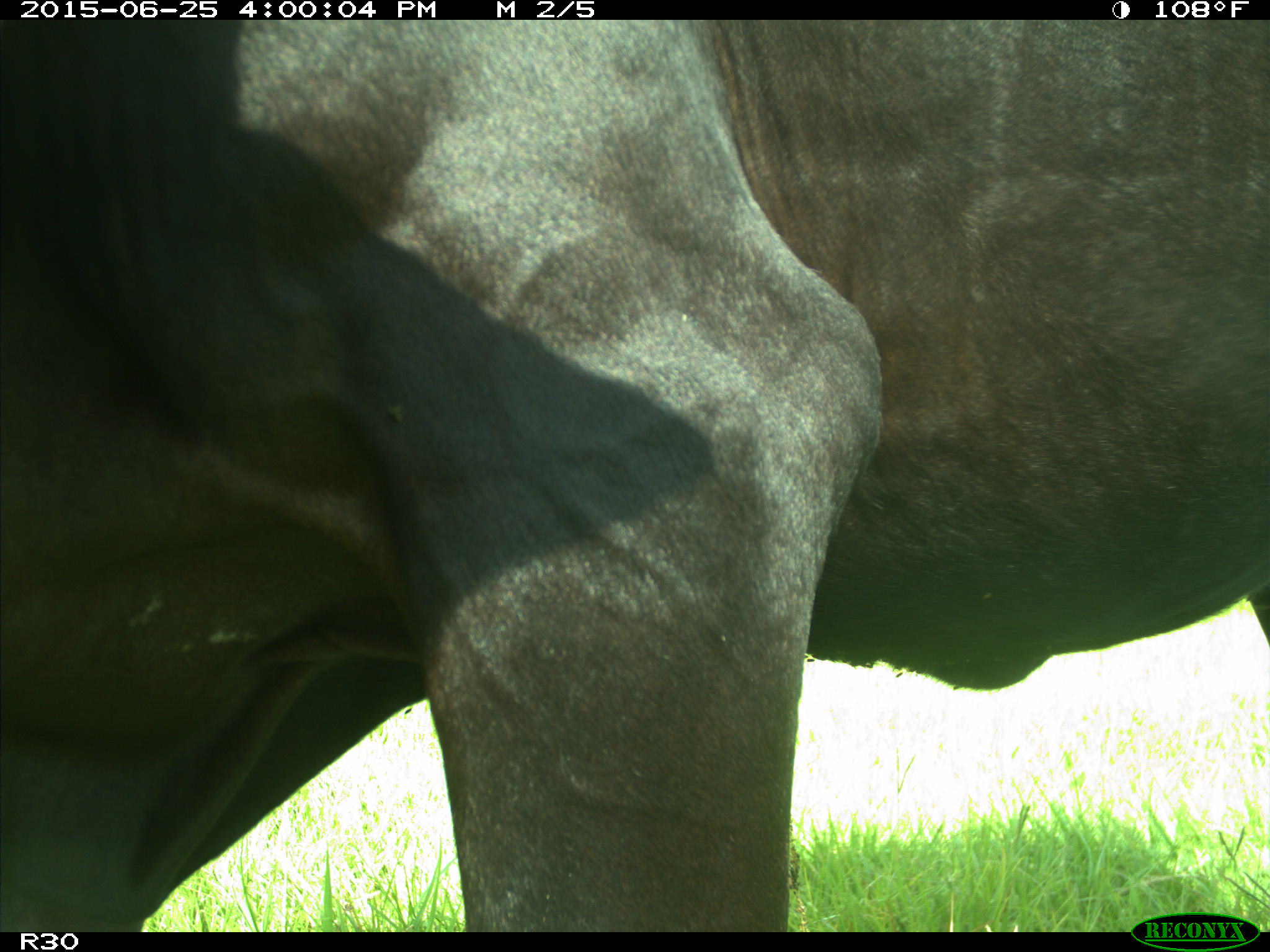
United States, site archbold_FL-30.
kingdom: Animalia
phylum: Chordata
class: Mammalia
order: Artiodactyla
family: Bovidae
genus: Bos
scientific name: Bos taurus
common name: domestic cow